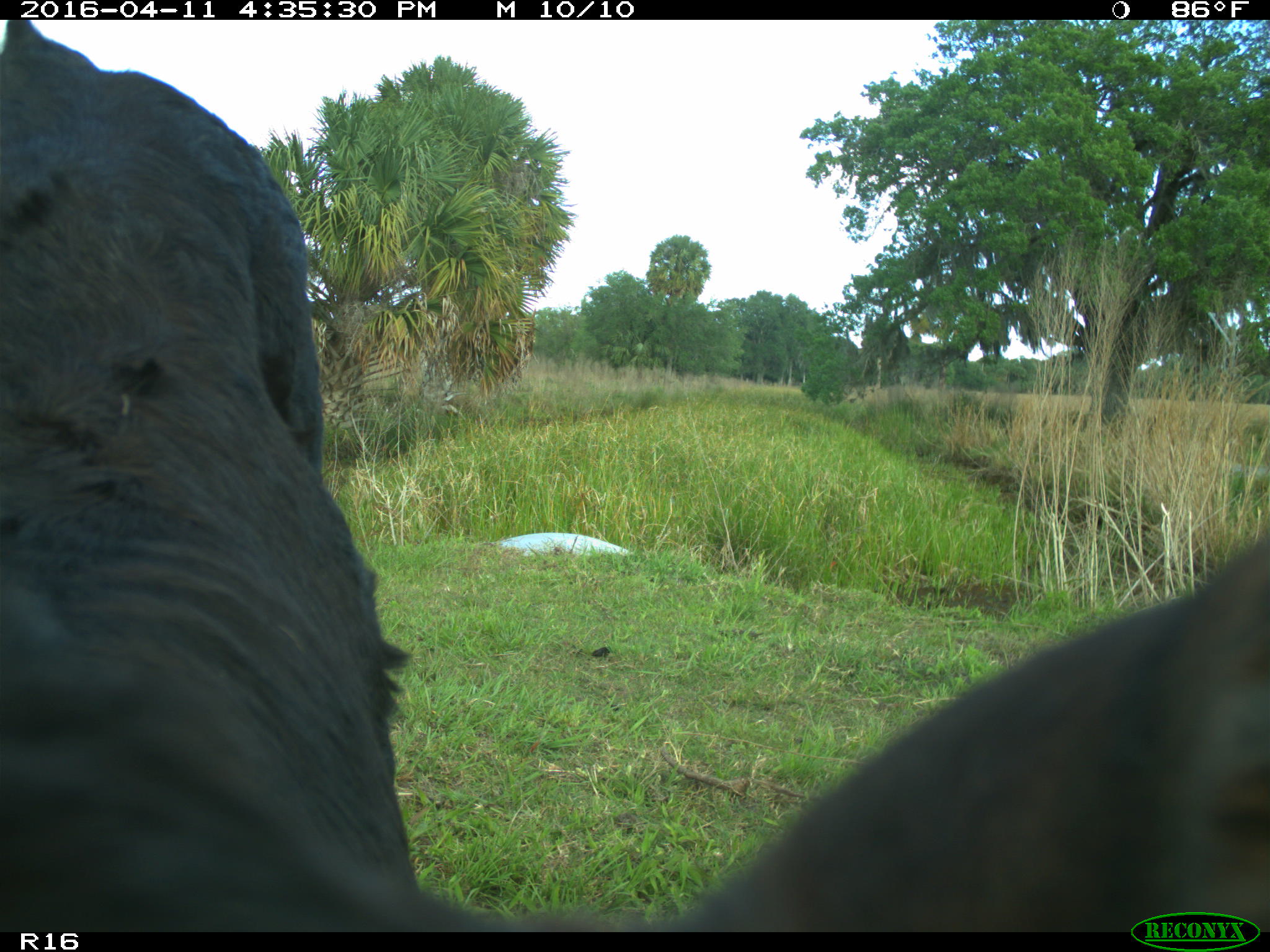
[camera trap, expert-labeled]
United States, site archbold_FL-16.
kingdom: Animalia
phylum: Chordata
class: Mammalia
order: Artiodactyla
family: Bovidae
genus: Bos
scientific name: Bos taurus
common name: domestic cow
Bos taurus (domestic cow).